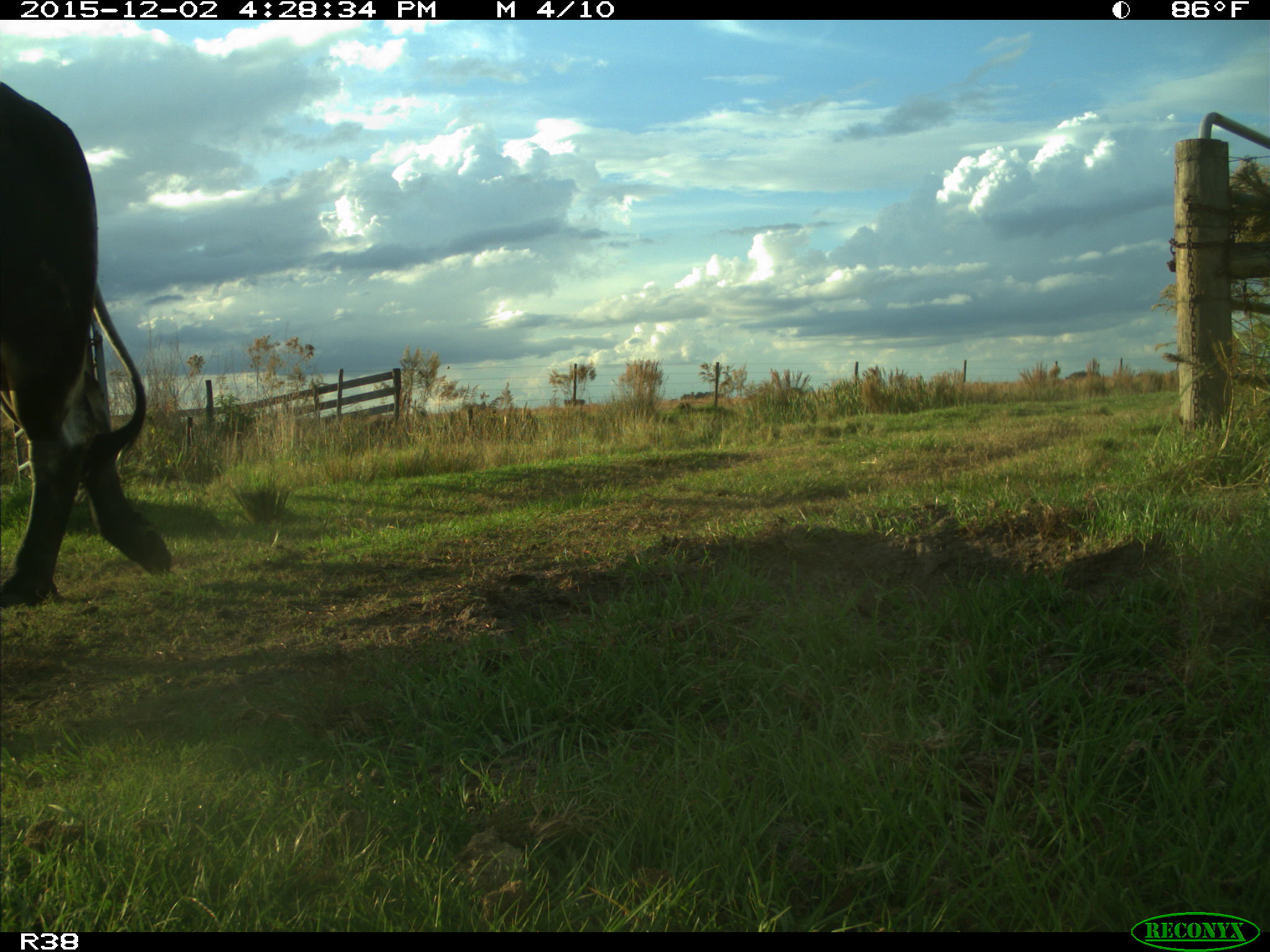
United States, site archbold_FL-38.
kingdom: Animalia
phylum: Chordata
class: Mammalia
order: Artiodactyla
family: Bovidae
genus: Bos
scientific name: Bos taurus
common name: domestic cow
Bos taurus (domestic cow).